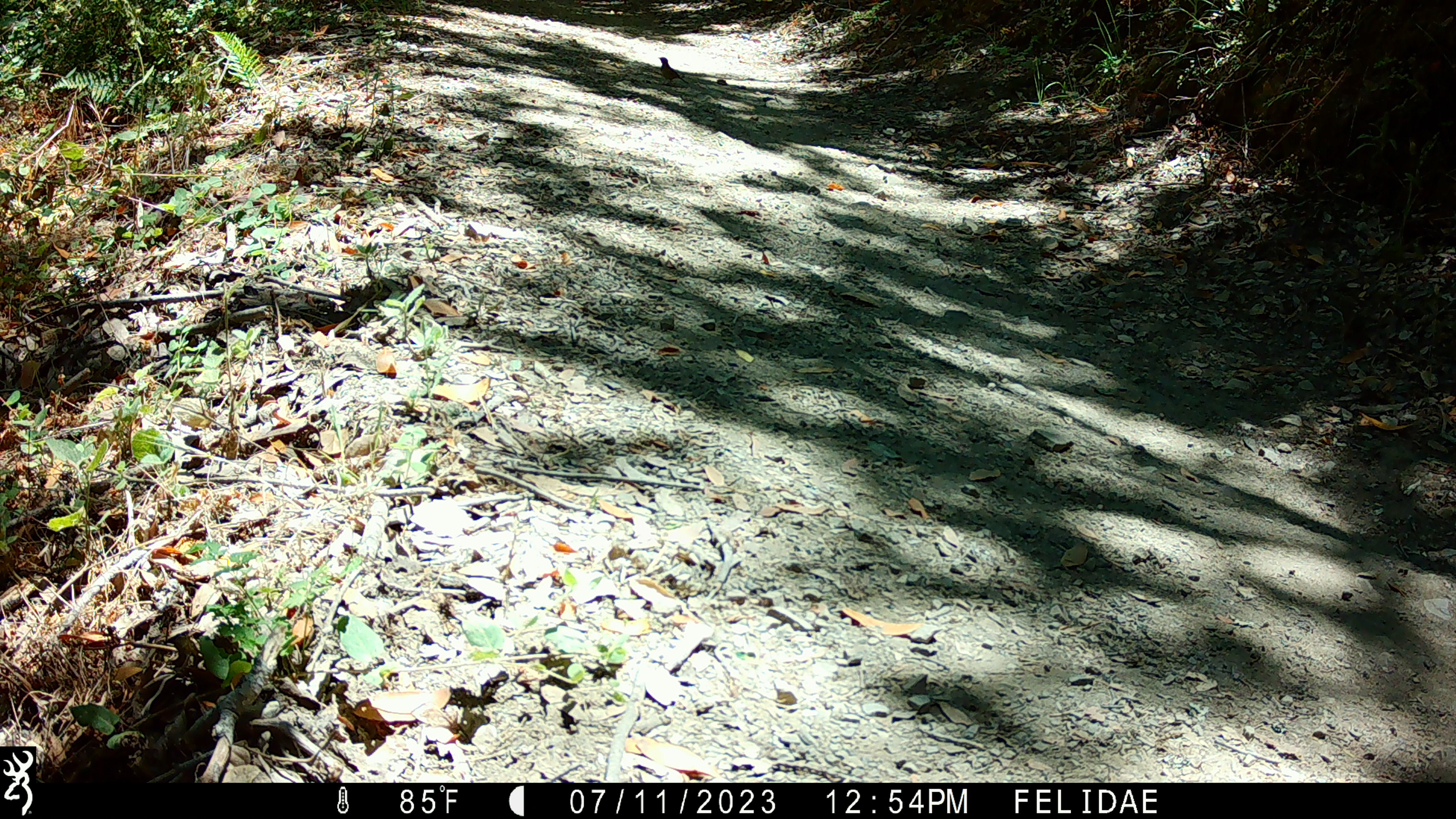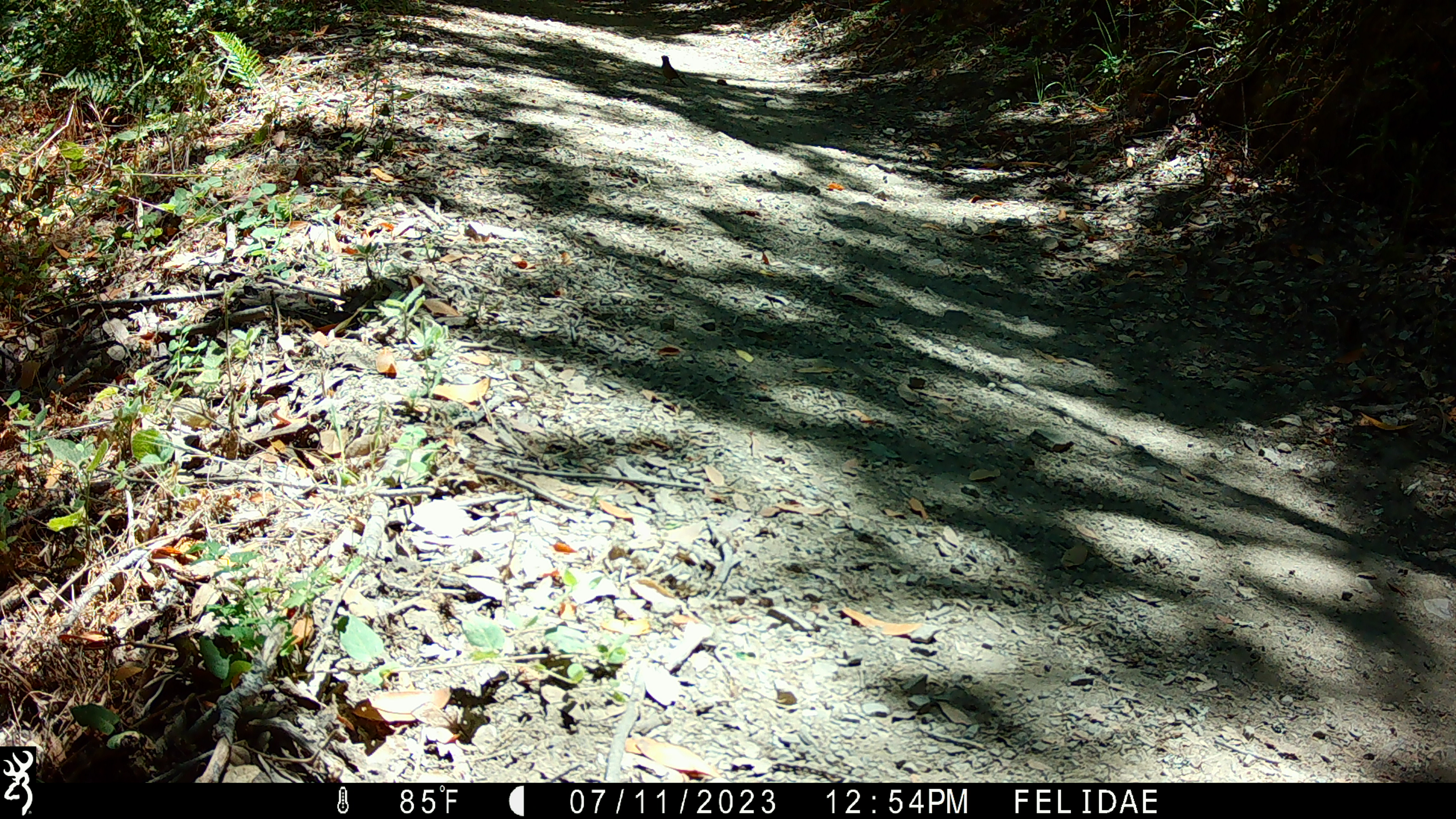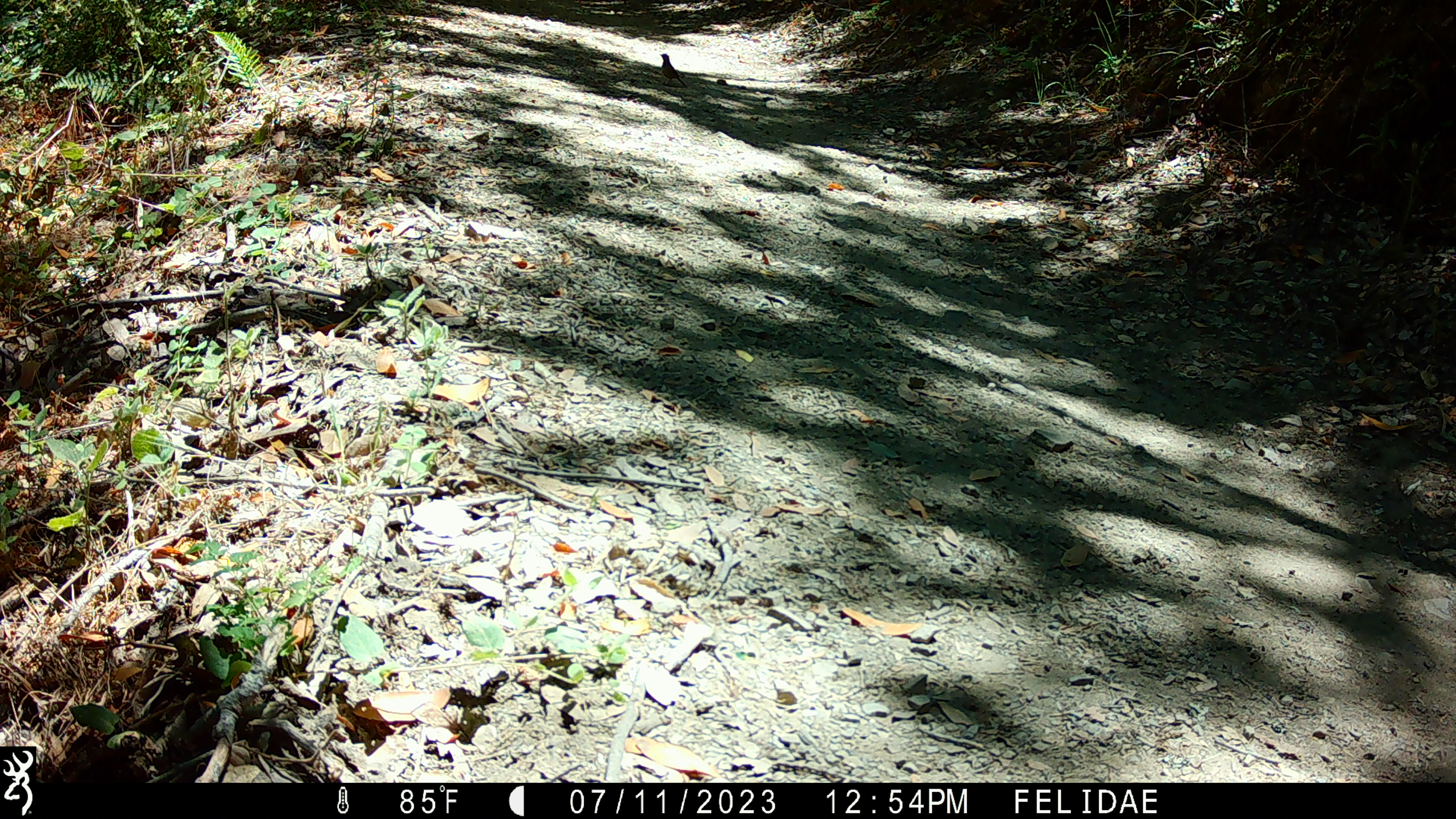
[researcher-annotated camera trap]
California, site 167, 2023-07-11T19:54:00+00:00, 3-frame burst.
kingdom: Animalia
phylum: Chordata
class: Aves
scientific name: Aves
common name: bird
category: unknown bird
Unknown bird (bird) (Aves).